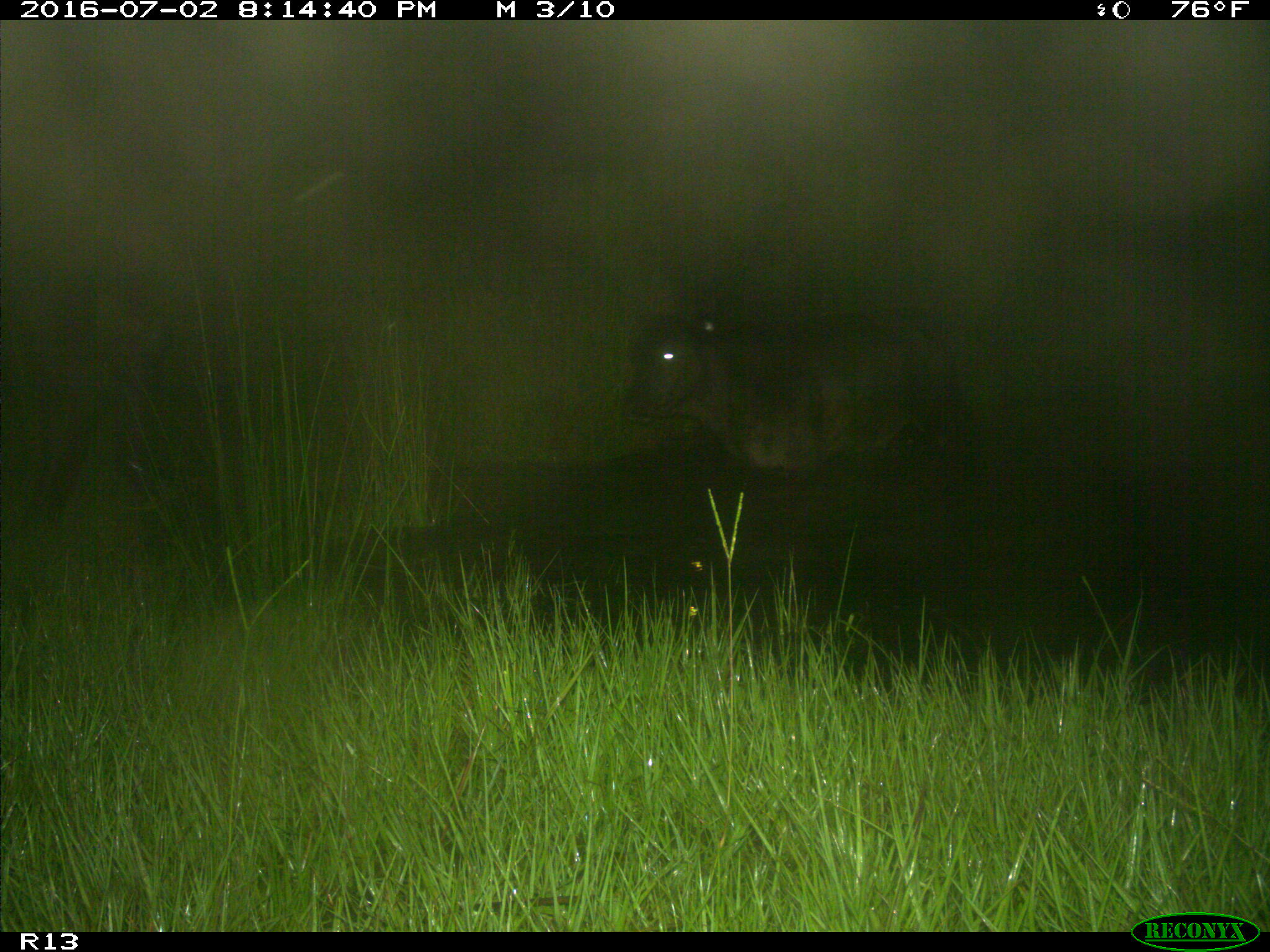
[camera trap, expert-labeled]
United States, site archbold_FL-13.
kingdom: Animalia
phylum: Chordata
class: Mammalia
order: Artiodactyla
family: Bovidae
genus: Bos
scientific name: Bos taurus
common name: domestic cow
Bos taurus (domestic cow).